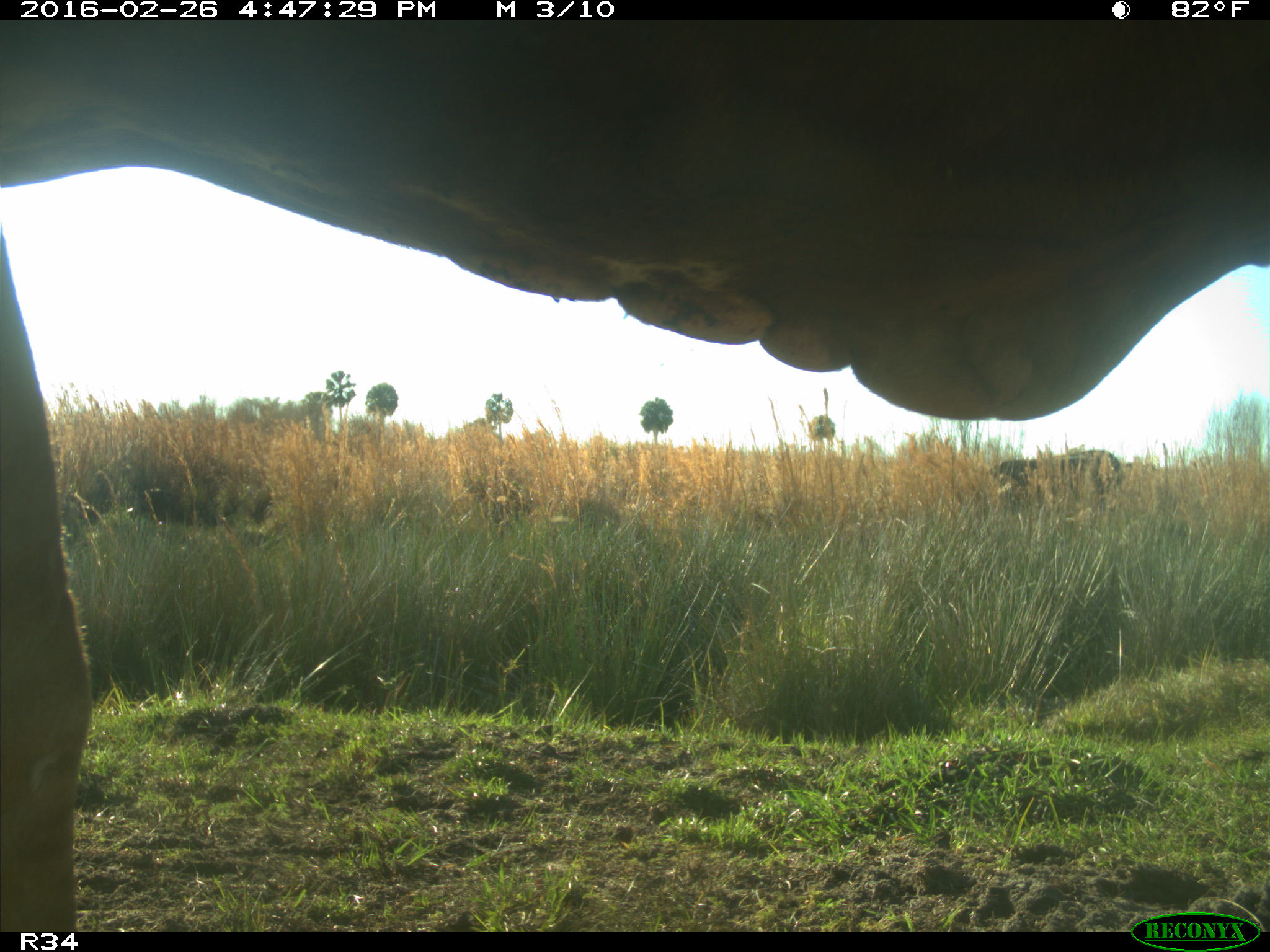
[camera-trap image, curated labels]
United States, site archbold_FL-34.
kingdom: Animalia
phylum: Chordata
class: Mammalia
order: Artiodactyla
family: Bovidae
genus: Bos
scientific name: Bos taurus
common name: domestic cow